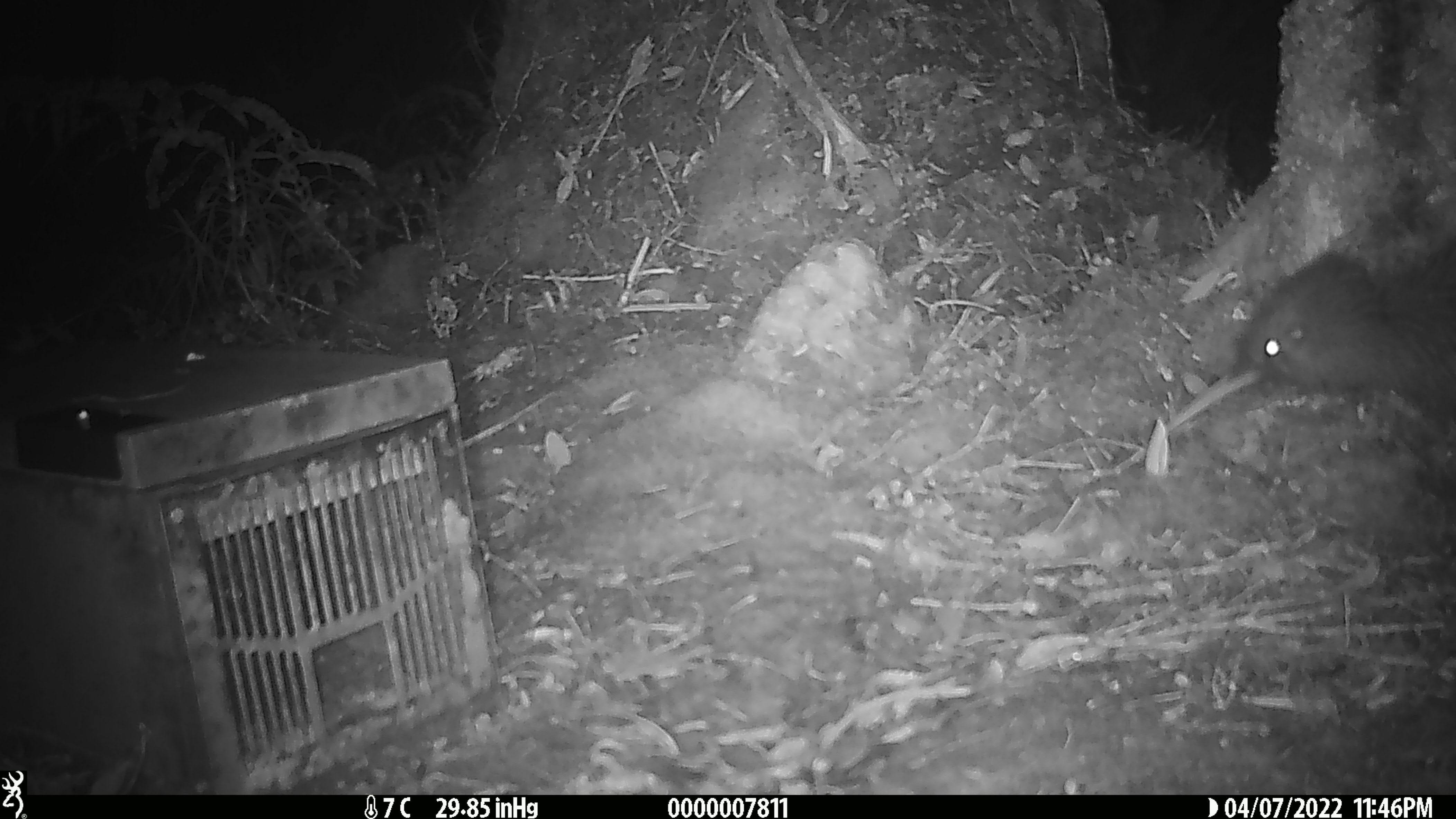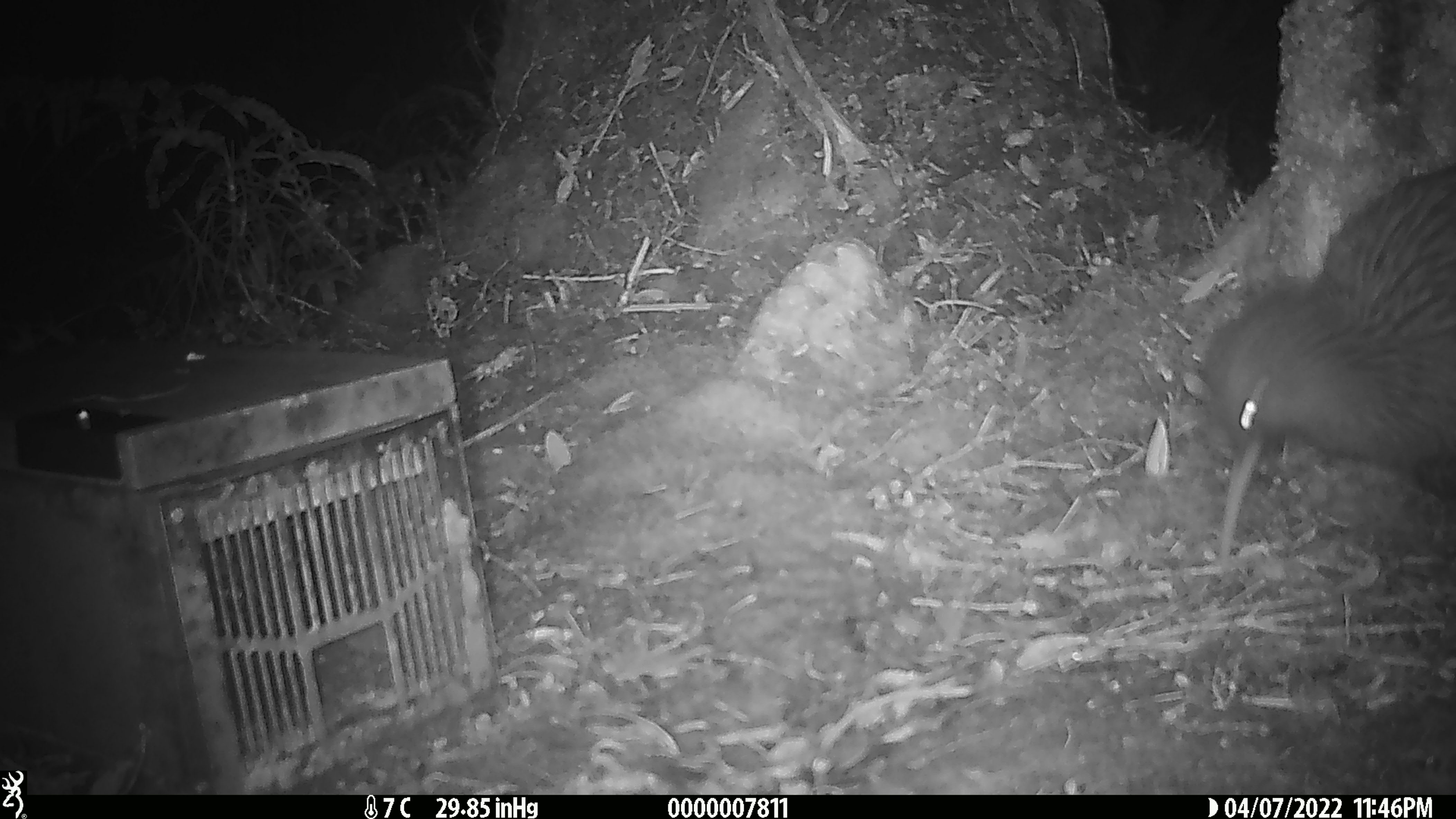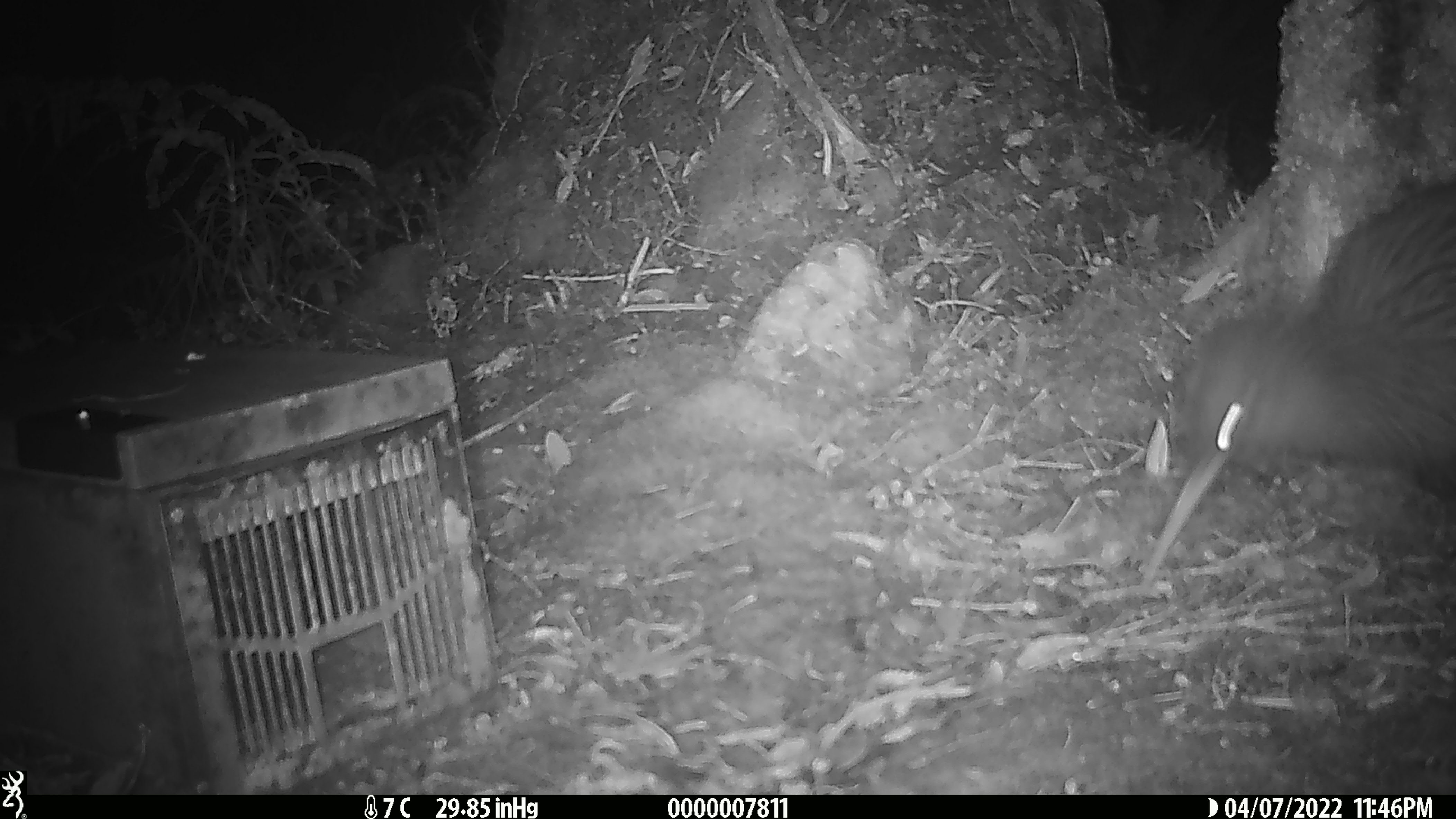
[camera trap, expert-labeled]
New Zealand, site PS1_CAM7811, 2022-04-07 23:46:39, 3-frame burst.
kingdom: Animalia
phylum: Chordata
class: Aves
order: Apterygiformes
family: Apterygidae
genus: Apteryx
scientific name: Apteryx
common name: kiwi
Kiwi (Apteryx).